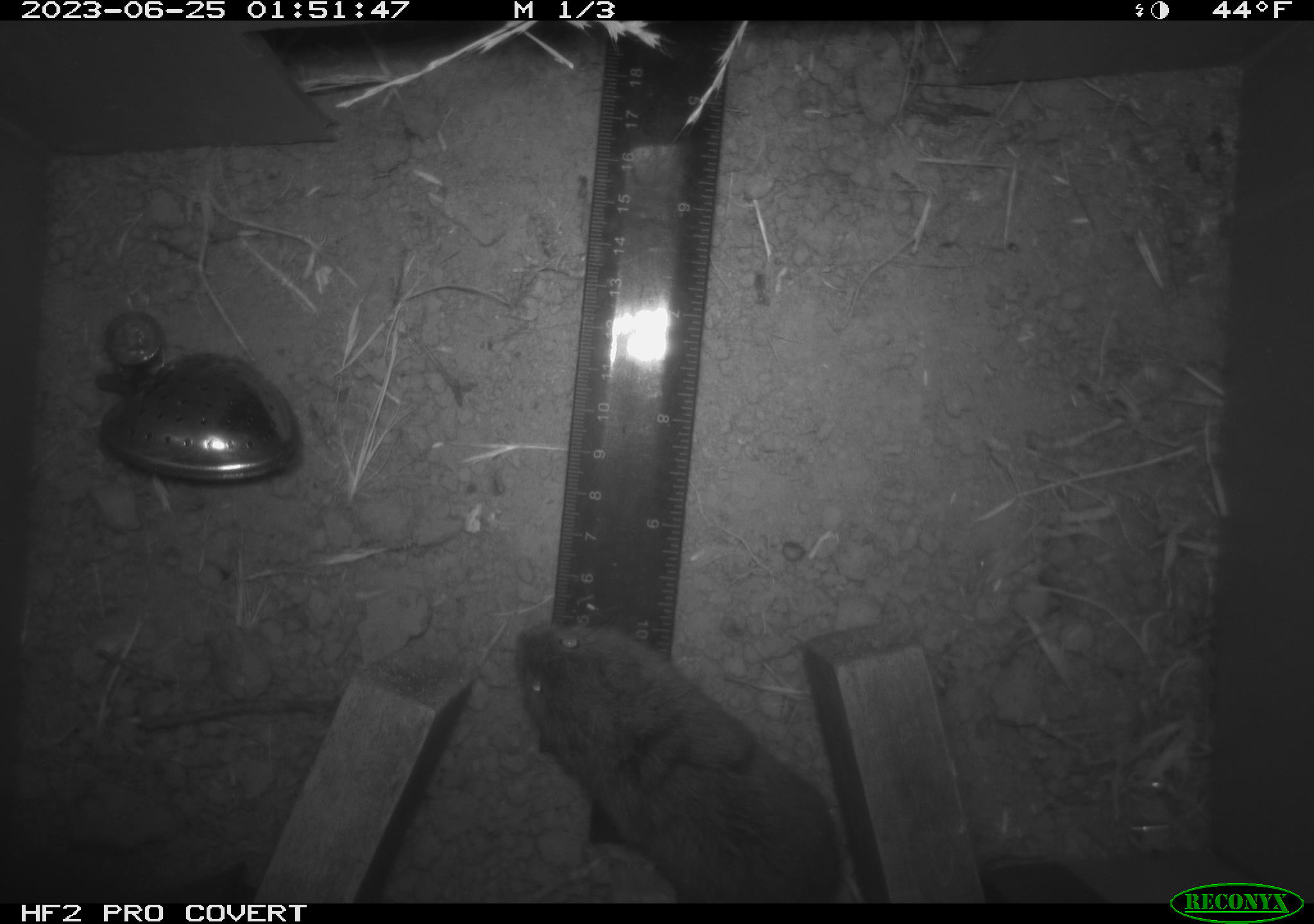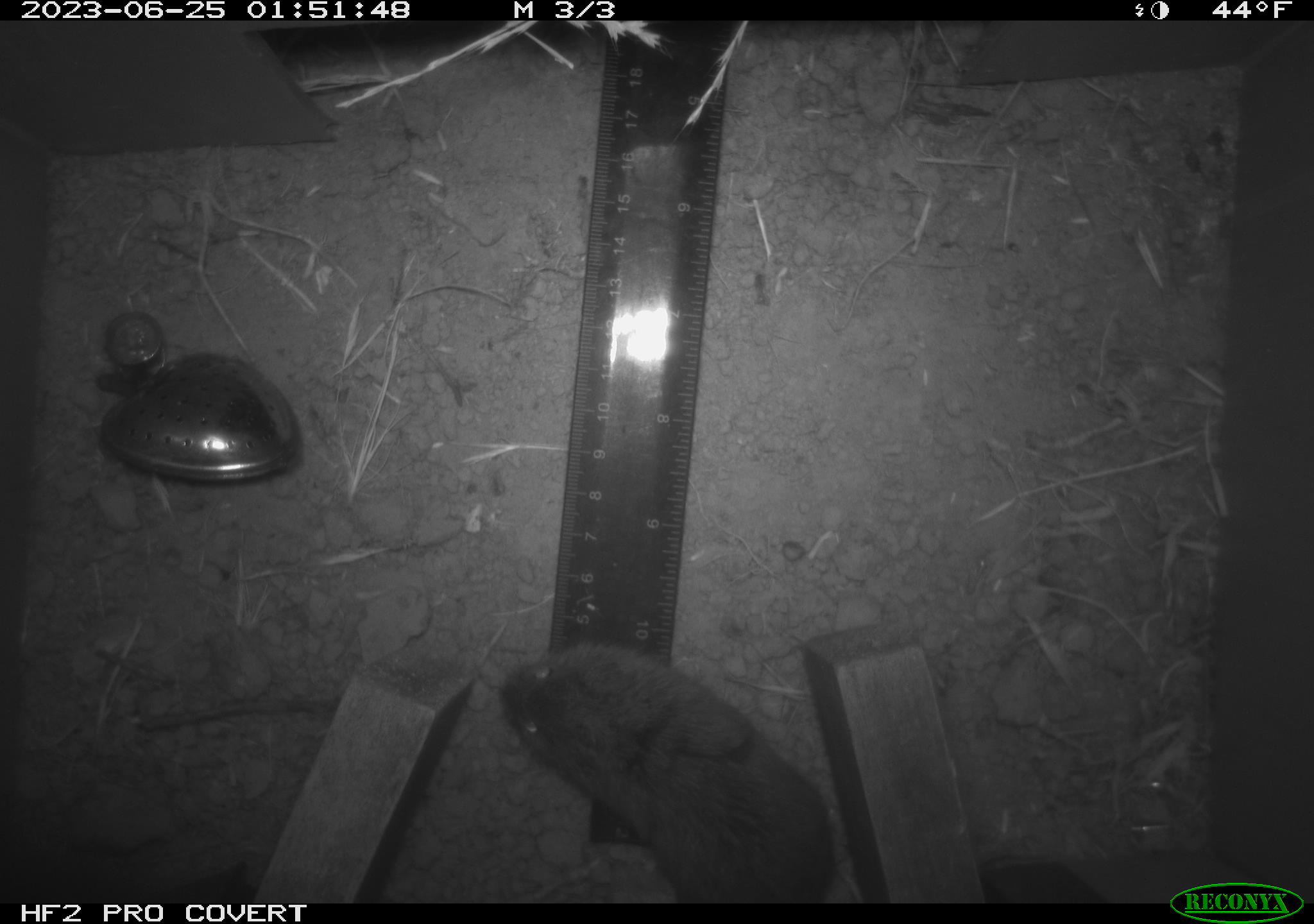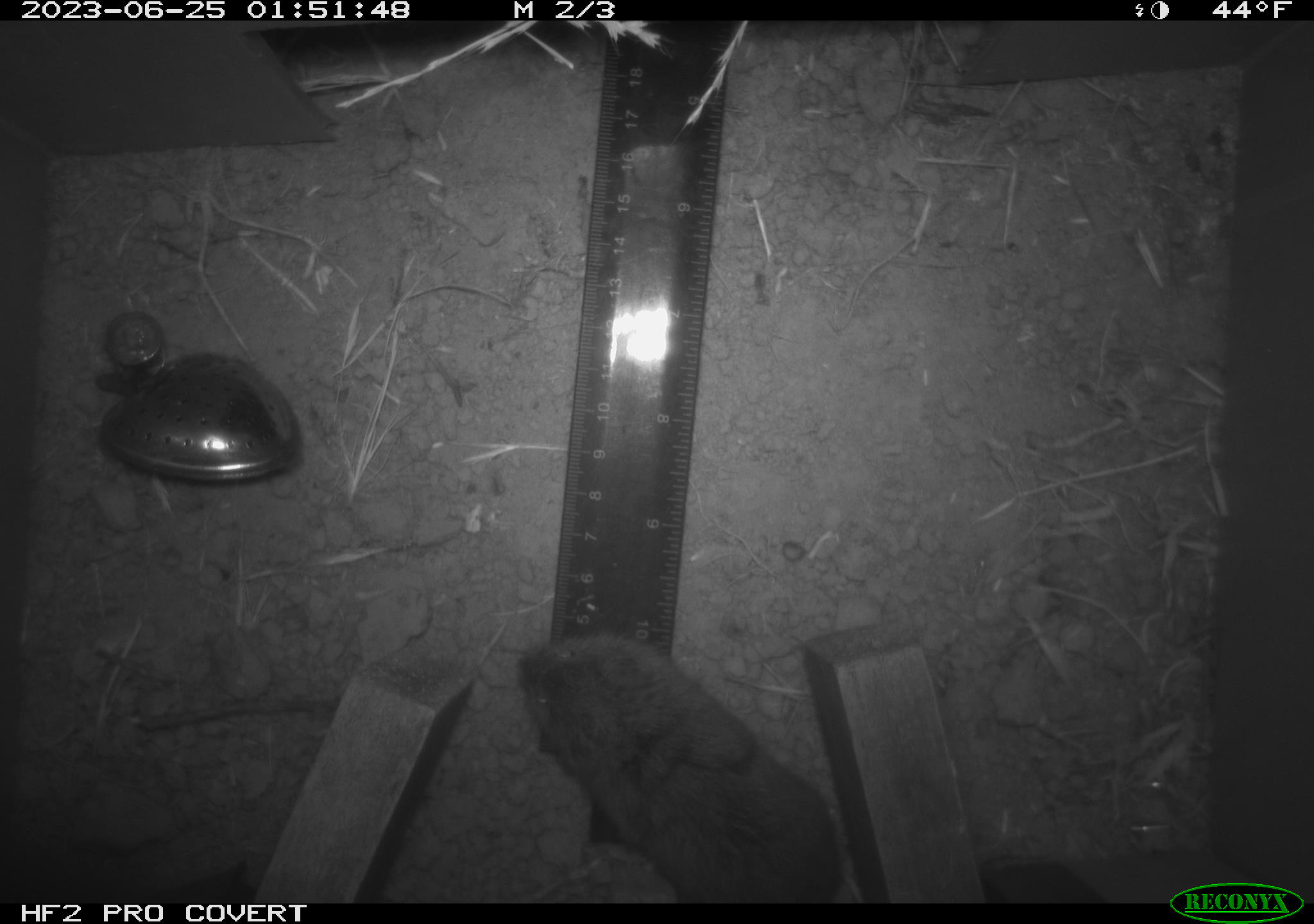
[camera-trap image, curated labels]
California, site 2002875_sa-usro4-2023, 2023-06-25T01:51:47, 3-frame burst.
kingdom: Animalia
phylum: Chordata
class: Mammalia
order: Rodentia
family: Cricetidae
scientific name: Arvicolinae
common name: voles, lemmings, and muskrats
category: arvicolinae subfamily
Arvicolinae subfamily (voles, lemmings, and muskrats) (Arvicolinae).